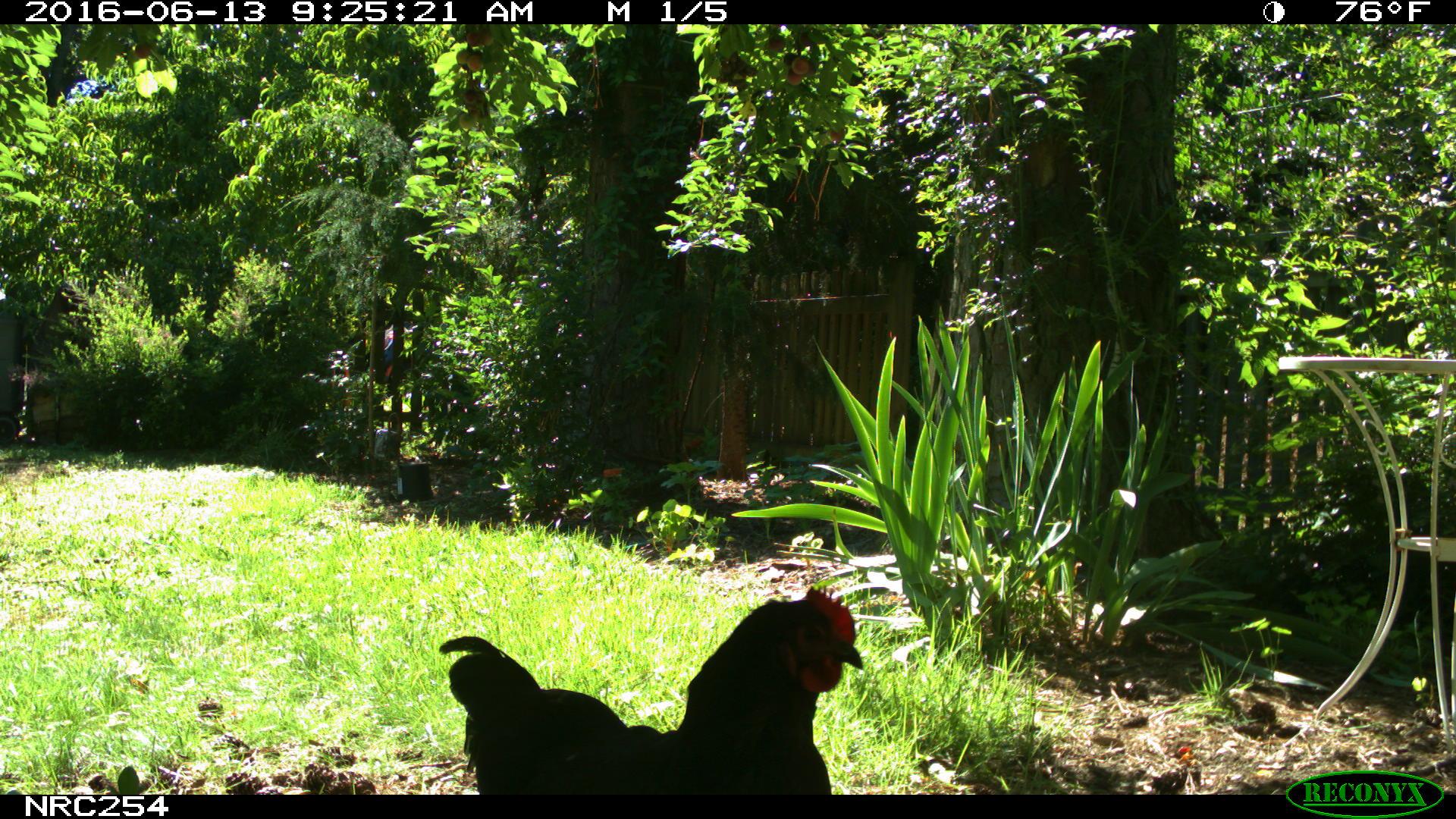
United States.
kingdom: Animalia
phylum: Chordata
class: Aves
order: Galliformes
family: Phasianidae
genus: Gallus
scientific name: Gallus gallus domesticus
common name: domestic chicken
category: Chicken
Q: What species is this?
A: Chicken (domestic chicken) (Gallus gallus domesticus).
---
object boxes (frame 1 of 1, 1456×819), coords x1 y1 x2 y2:
Chicken: 426 592 883 802